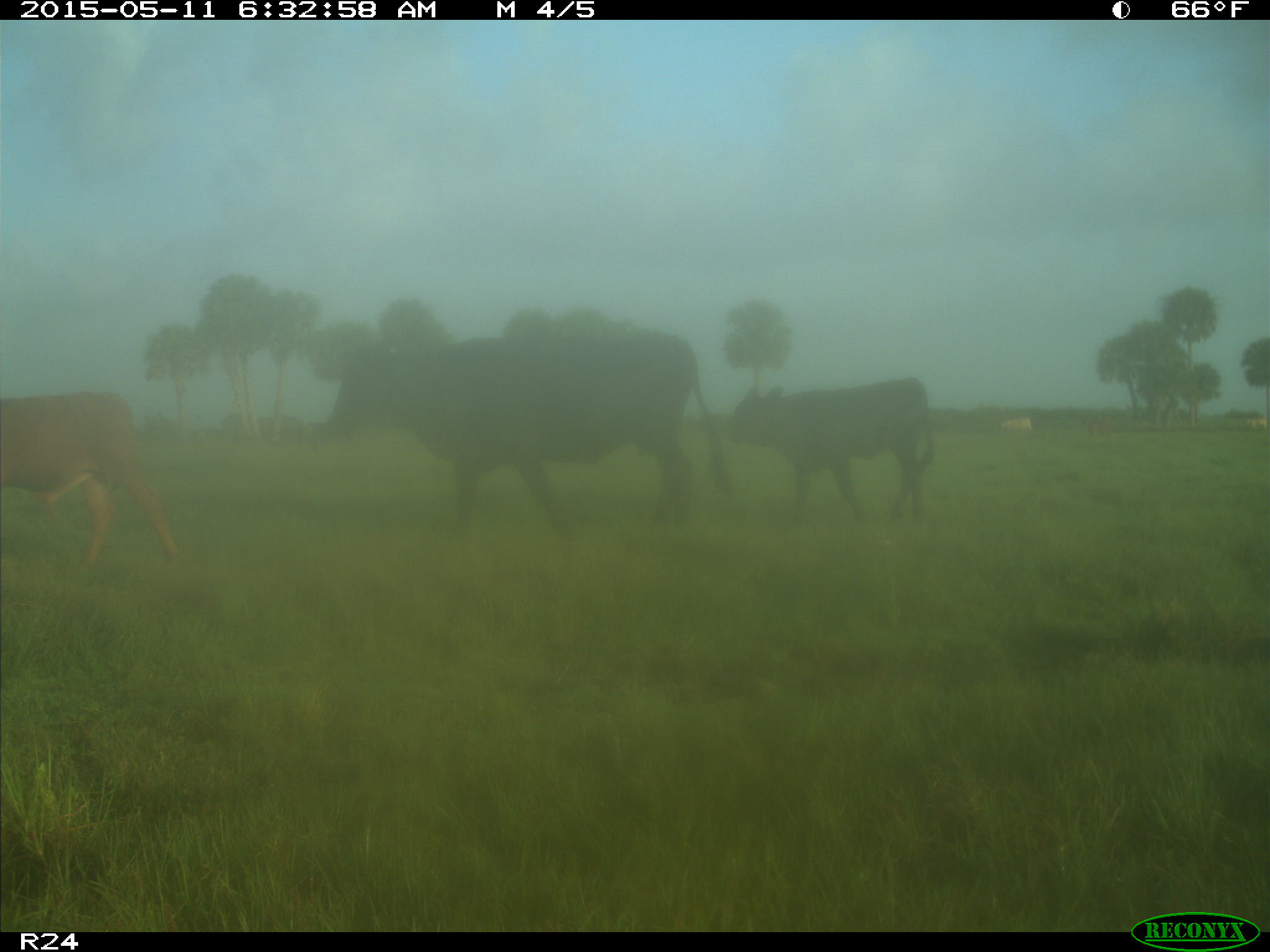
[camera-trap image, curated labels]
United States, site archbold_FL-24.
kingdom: Animalia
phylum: Chordata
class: Mammalia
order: Artiodactyla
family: Bovidae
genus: Bos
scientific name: Bos taurus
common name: domestic cow